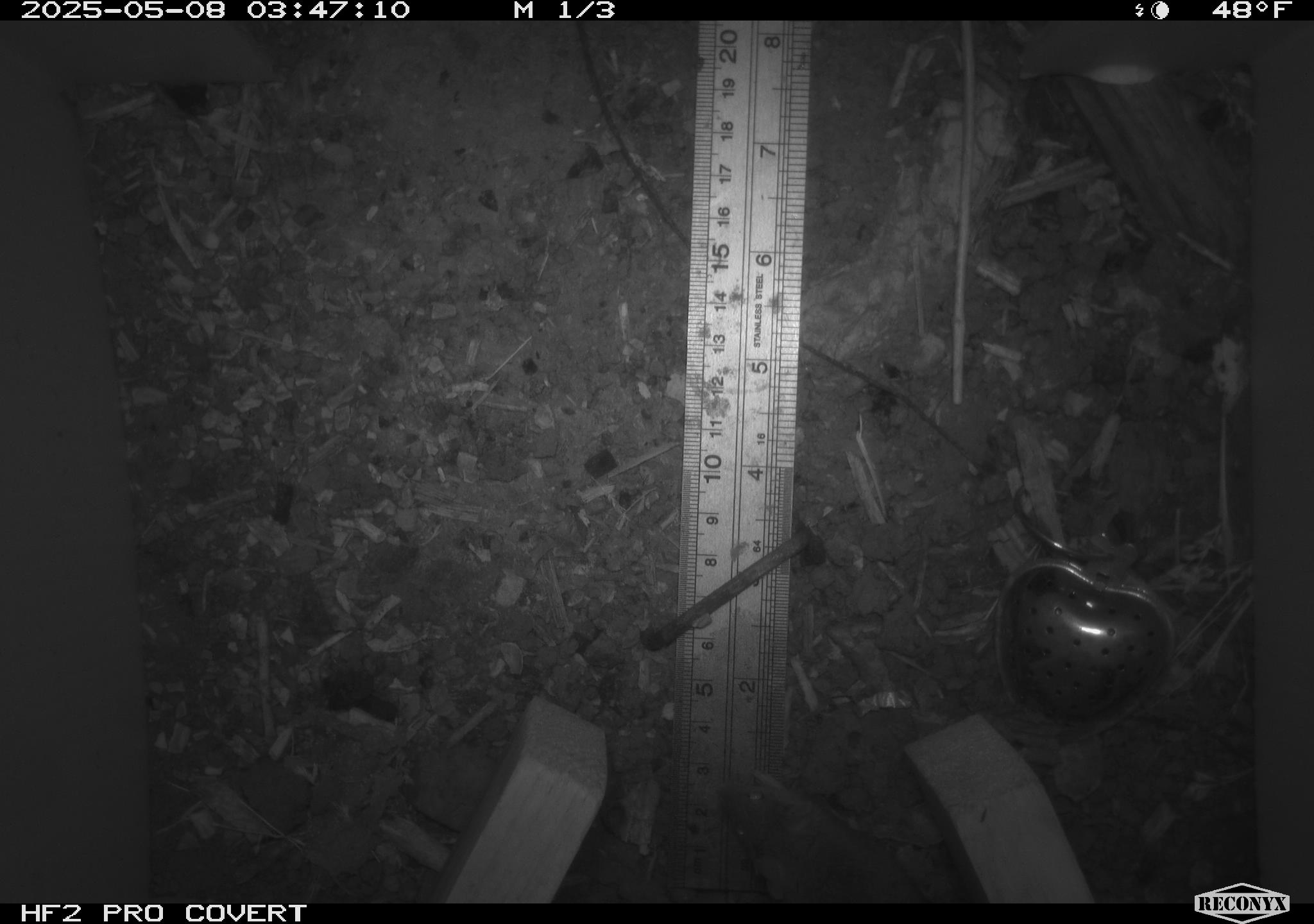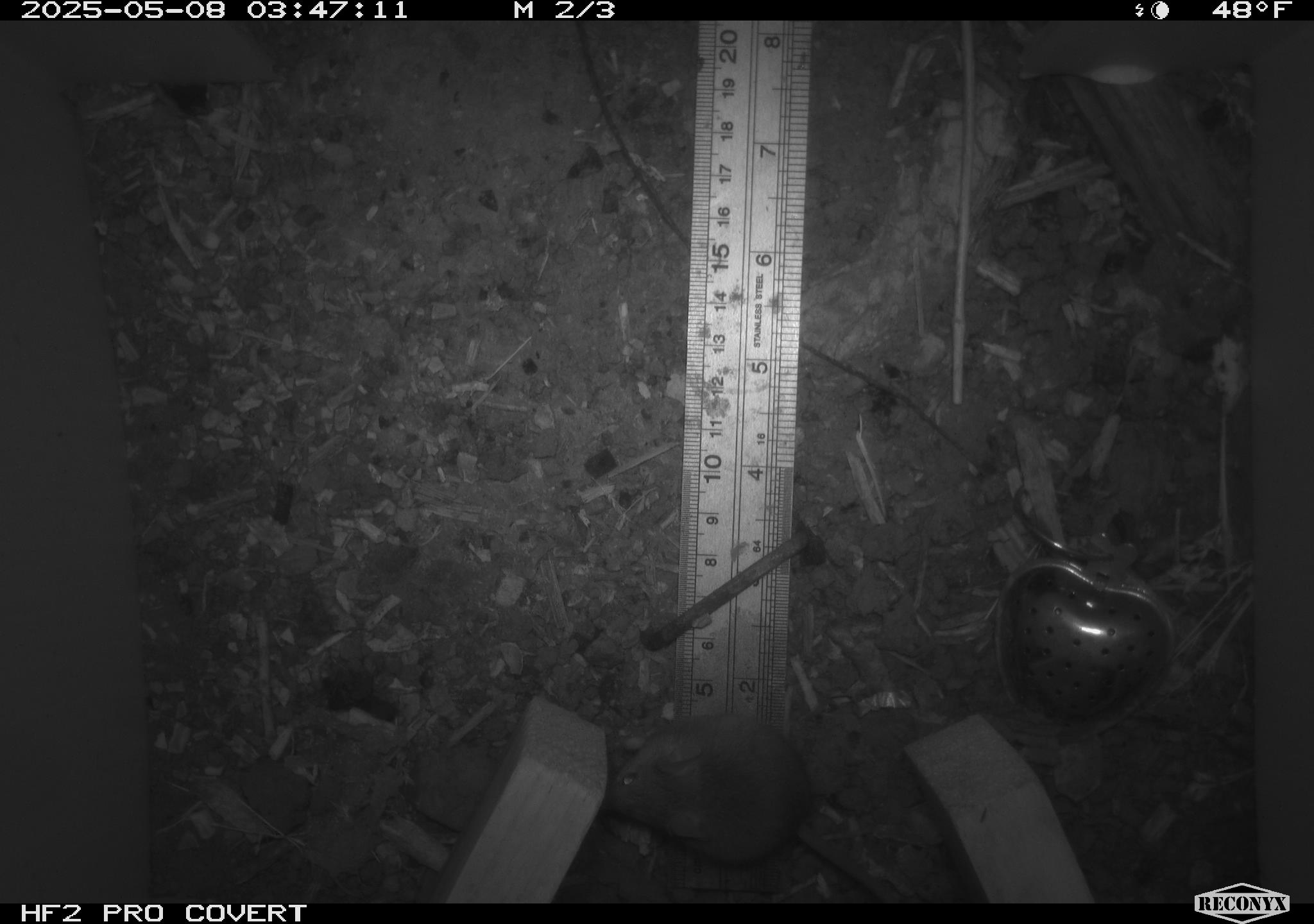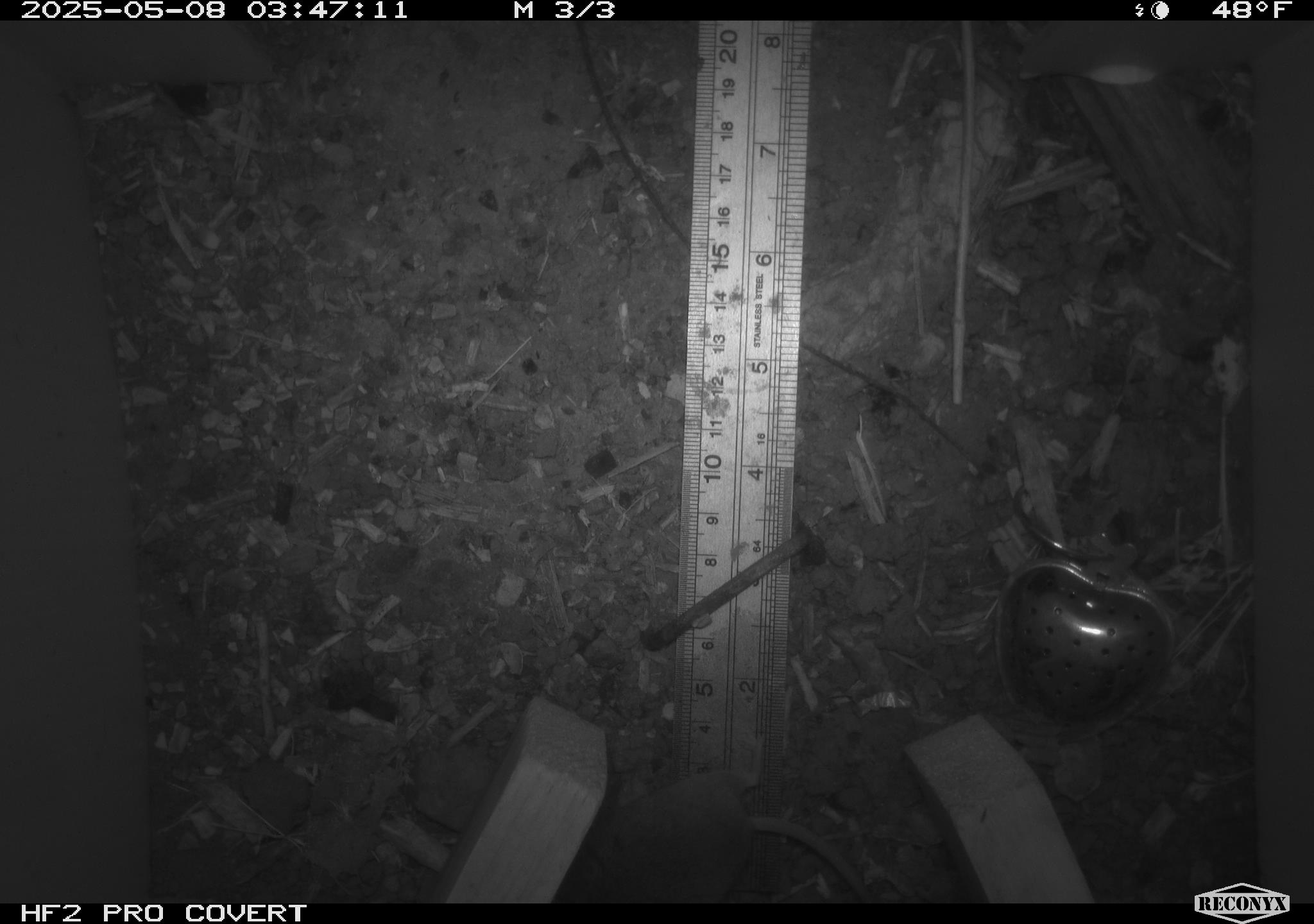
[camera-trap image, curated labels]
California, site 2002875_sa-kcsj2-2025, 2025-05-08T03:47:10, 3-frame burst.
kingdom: Animalia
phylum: Chordata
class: Mammalia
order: Rodentia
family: Muridae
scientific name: Muridae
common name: murids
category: muridae family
Muridae family (murids) (Muridae).